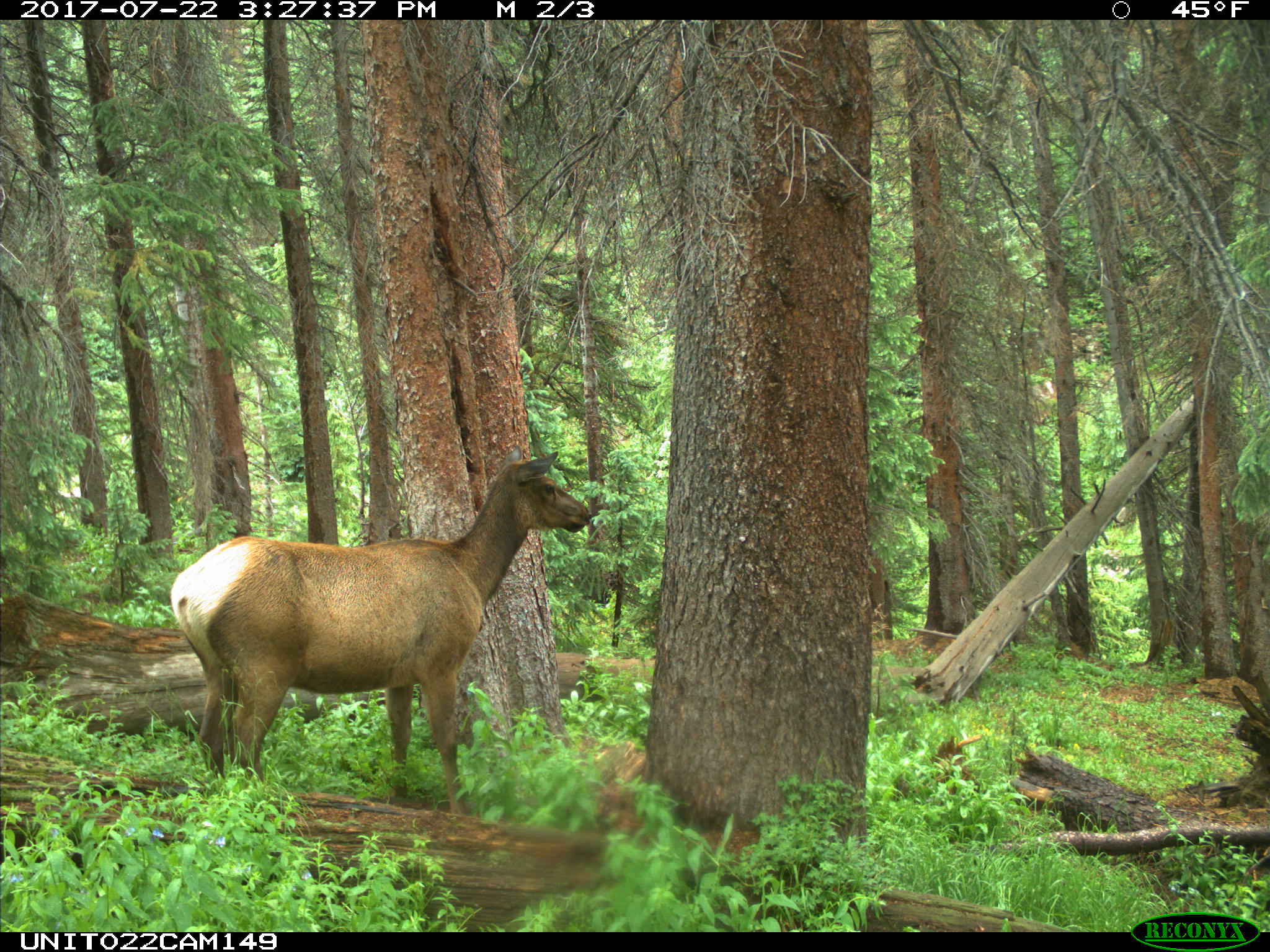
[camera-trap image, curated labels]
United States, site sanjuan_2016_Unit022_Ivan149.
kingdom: Animalia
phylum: Chordata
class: Mammalia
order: Artiodactyla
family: Cervidae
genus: Cervus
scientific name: Cervus elaphus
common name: red deer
Cervus elaphus (red deer).